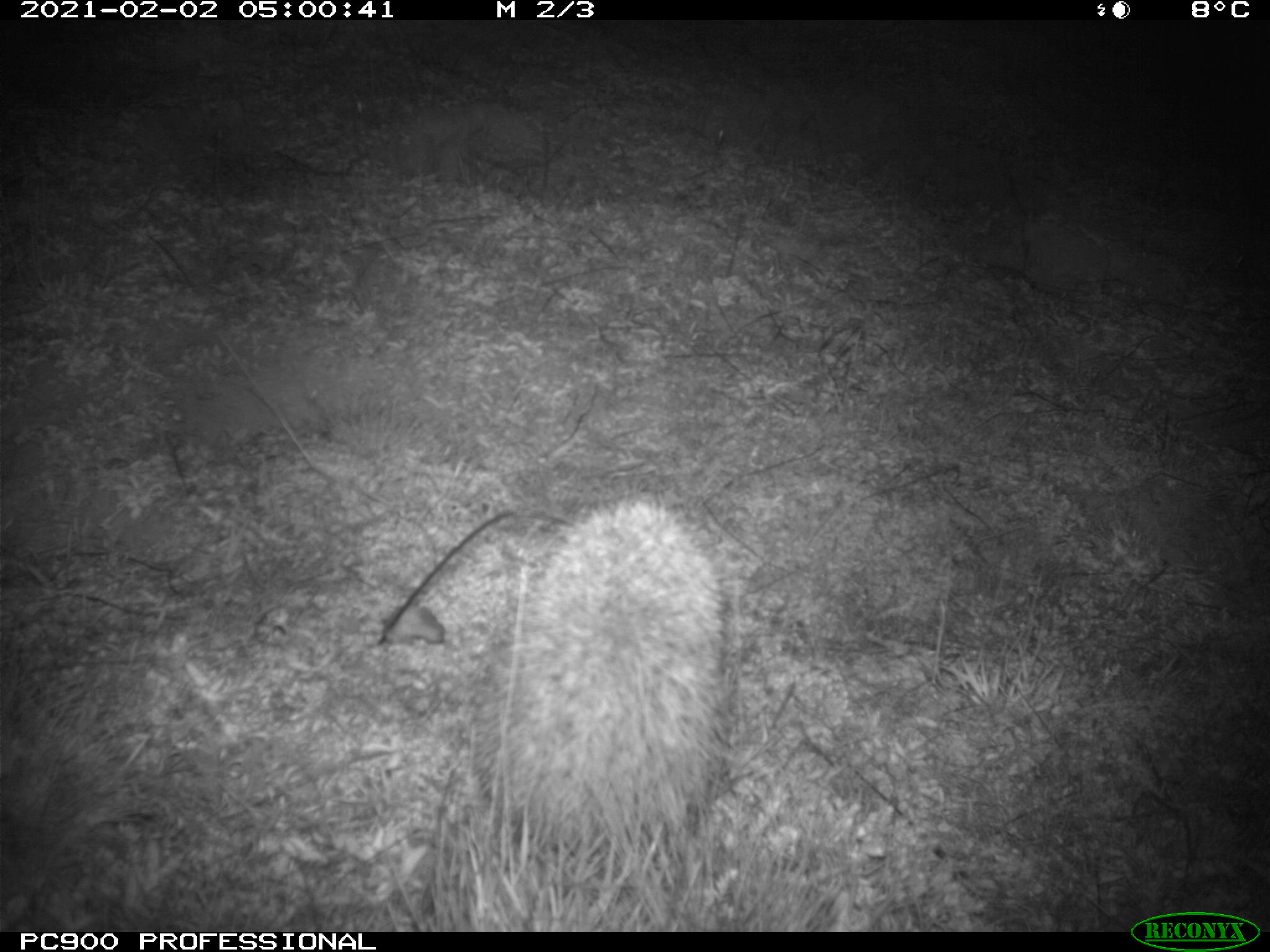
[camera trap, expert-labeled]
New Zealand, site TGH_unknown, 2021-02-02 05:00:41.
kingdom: Animalia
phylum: Chordata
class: Mammalia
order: Eulipotyphla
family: Erinaceidae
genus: Erinaceus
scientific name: Erinaceus europaeus europaeus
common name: european hedgehog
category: hedgehog